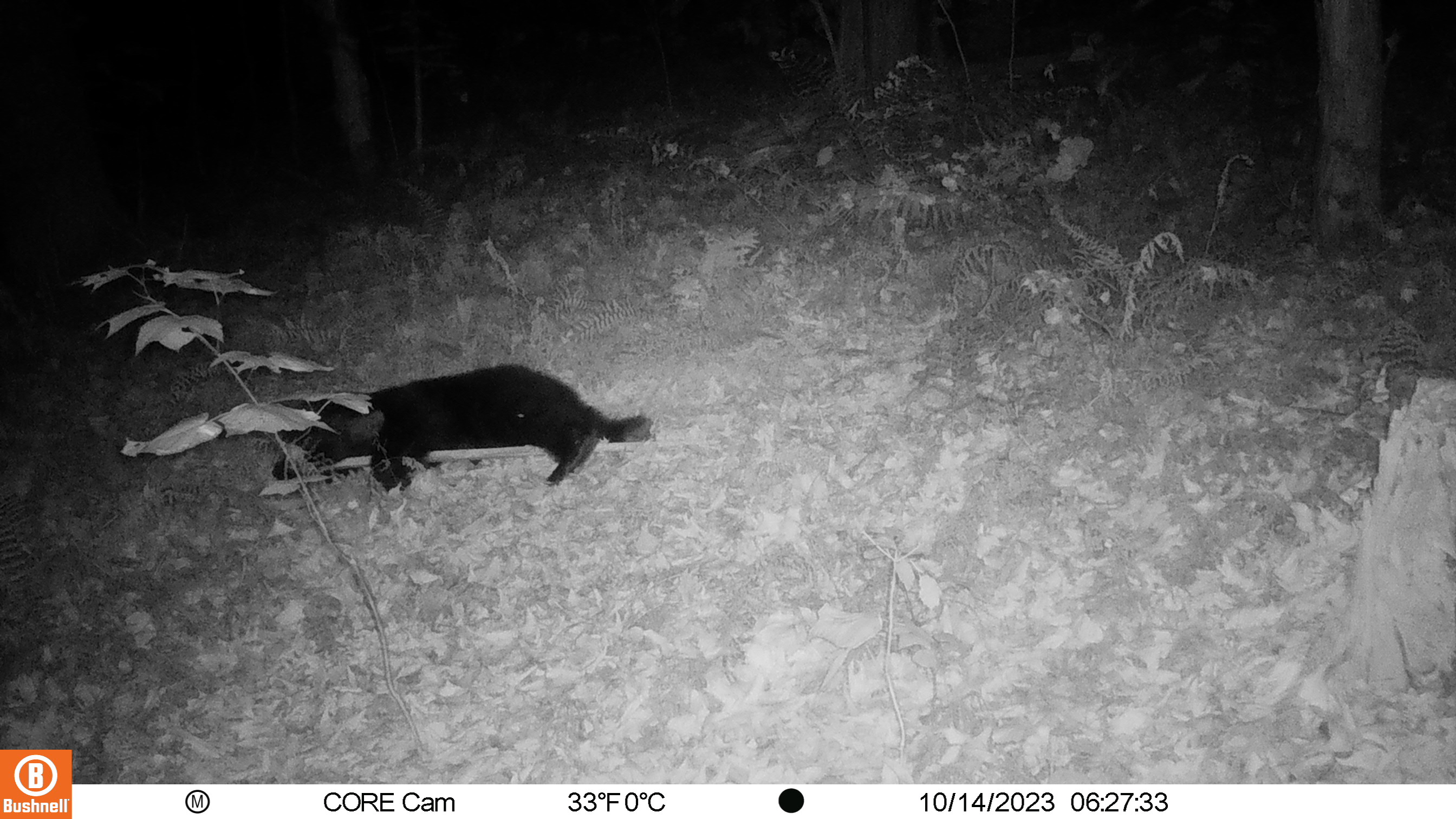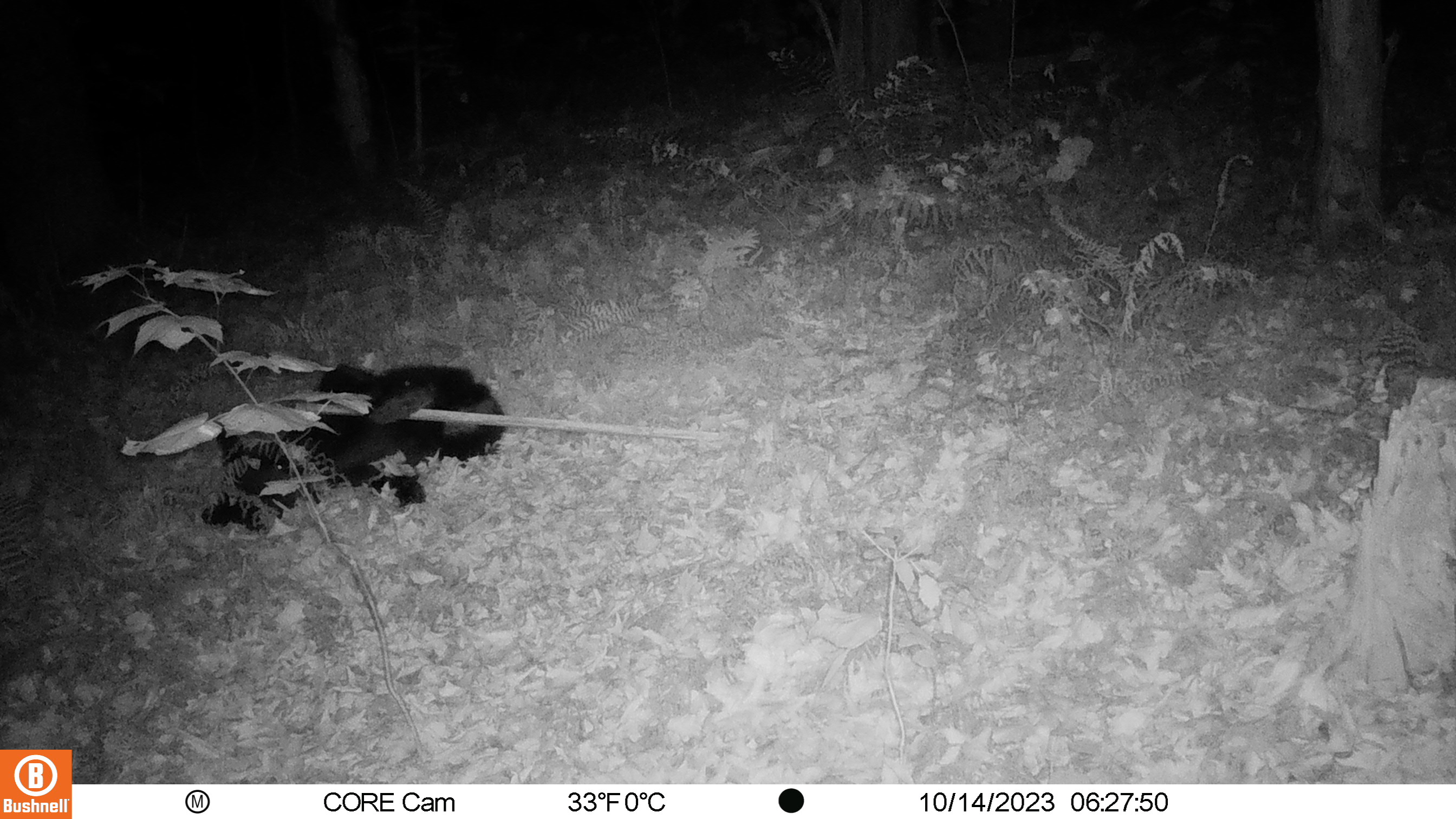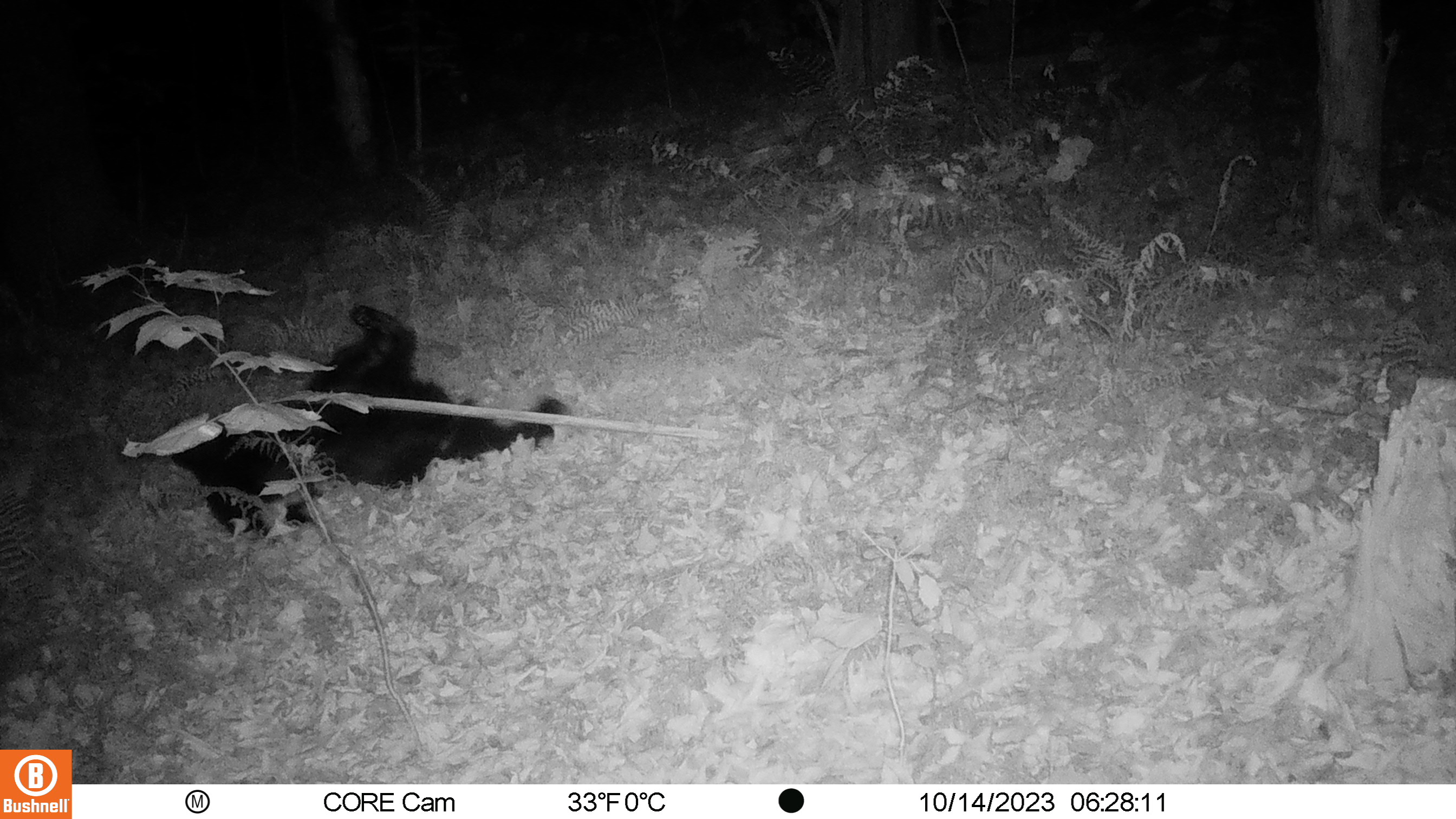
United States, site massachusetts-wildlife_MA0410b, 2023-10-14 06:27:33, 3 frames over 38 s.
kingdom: Animalia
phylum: Chordata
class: Mammalia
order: Carnivora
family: Ursidae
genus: Ursus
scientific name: Ursus americanus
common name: black bear